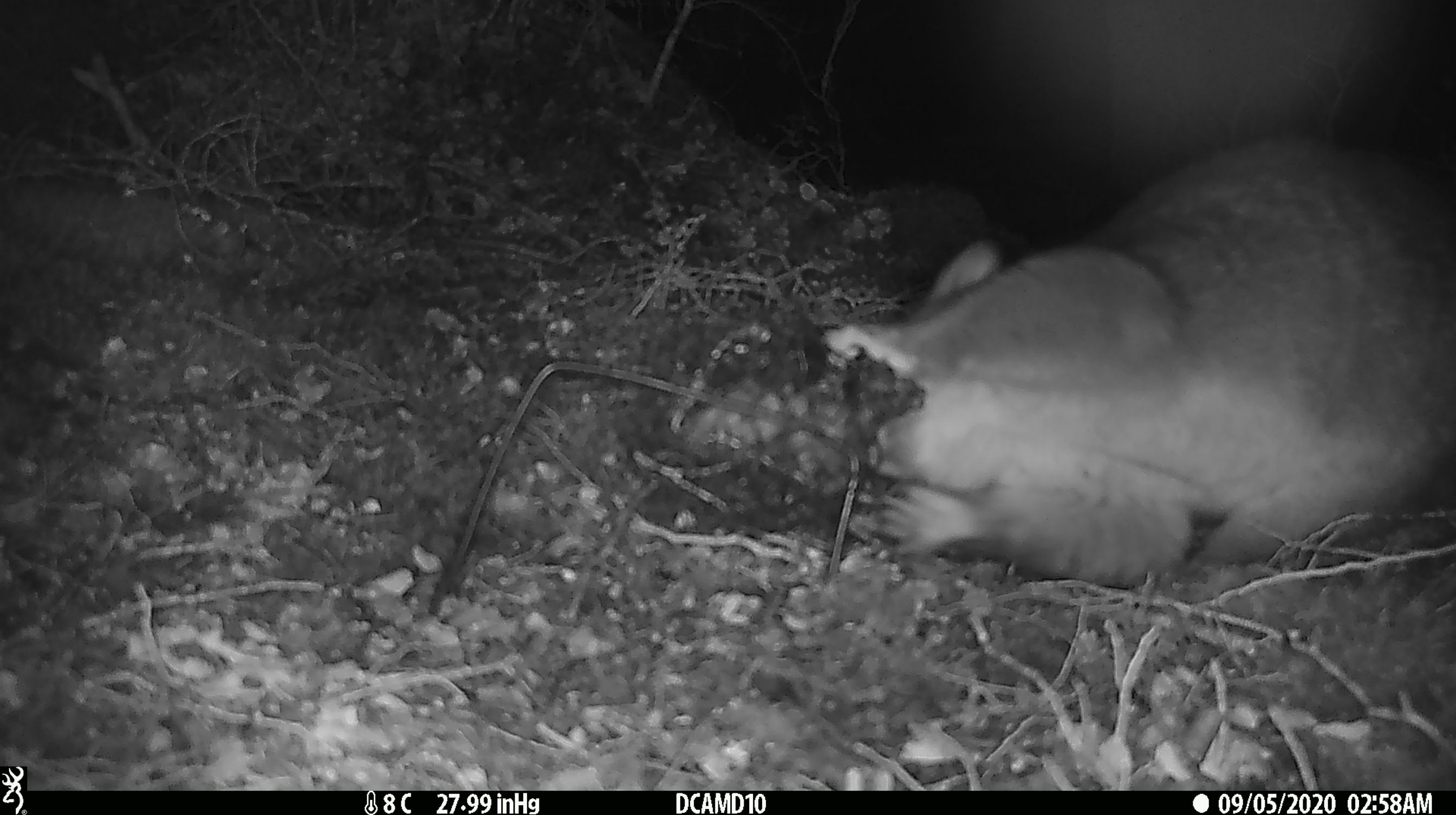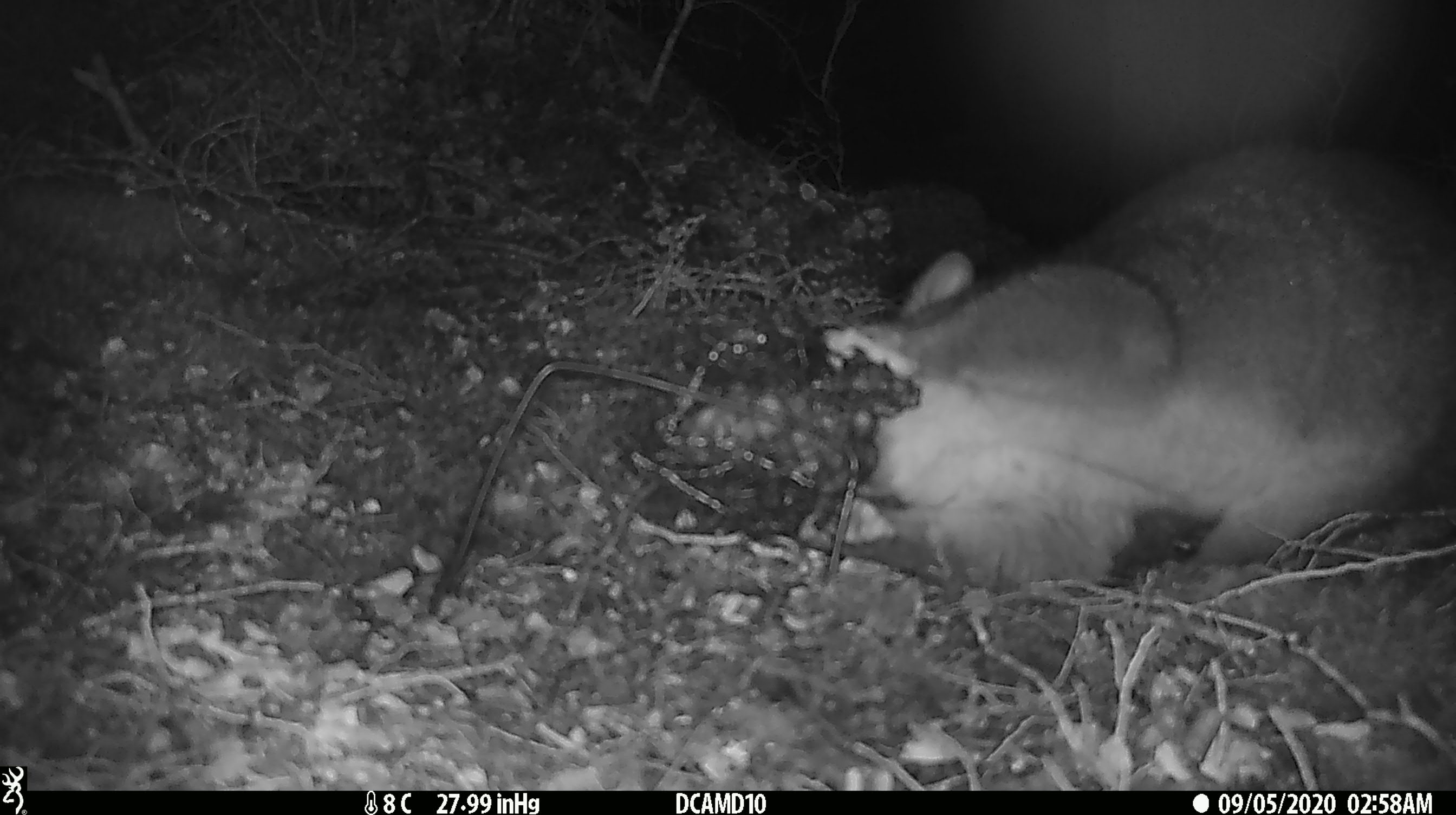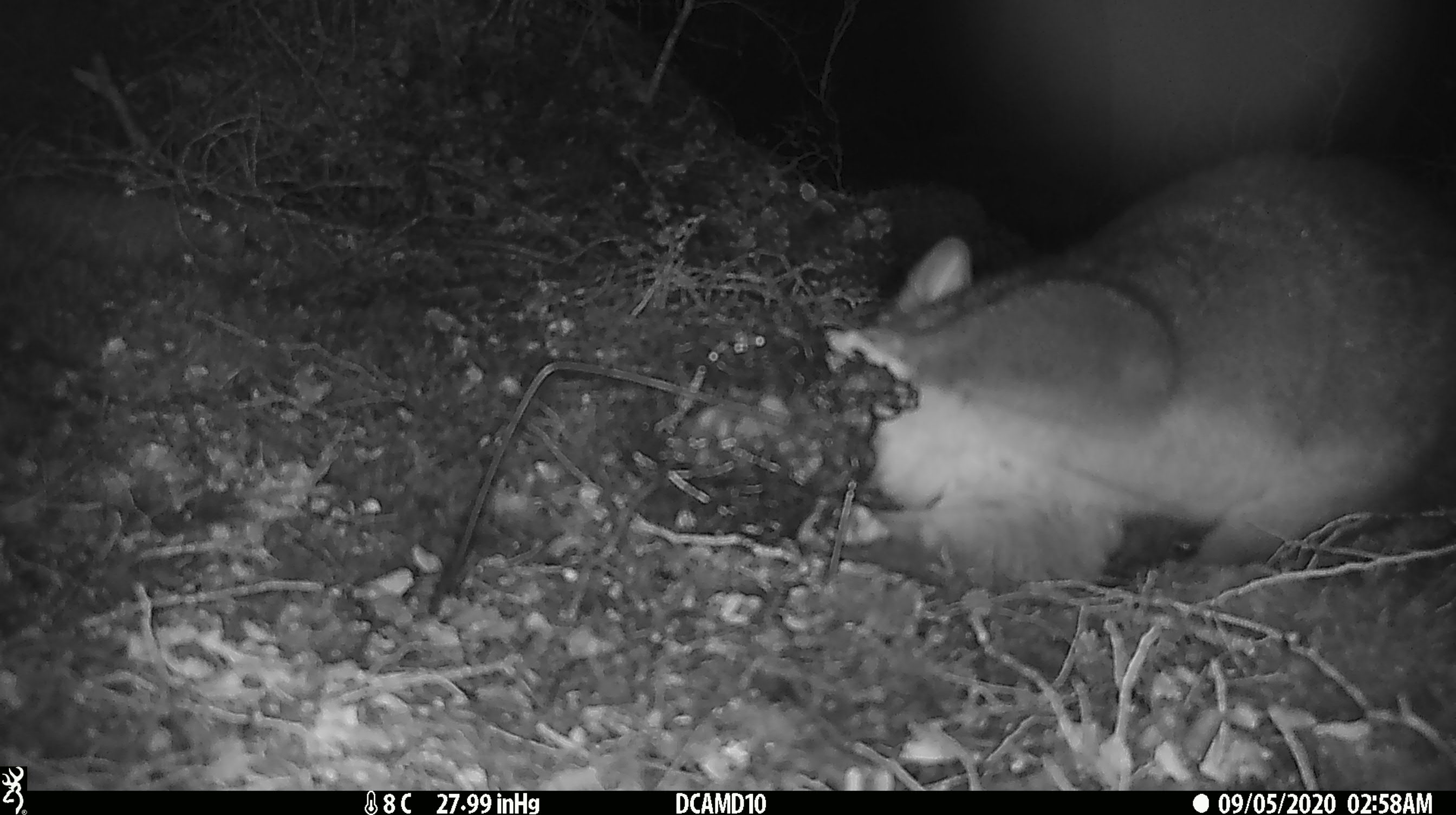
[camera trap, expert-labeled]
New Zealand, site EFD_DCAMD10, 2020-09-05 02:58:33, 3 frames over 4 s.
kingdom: Animalia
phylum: Chordata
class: Mammalia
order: Diprotodontia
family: Phalangeridae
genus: Trichosurus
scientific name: Trichosurus vulpecula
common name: common brushtail possum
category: possum